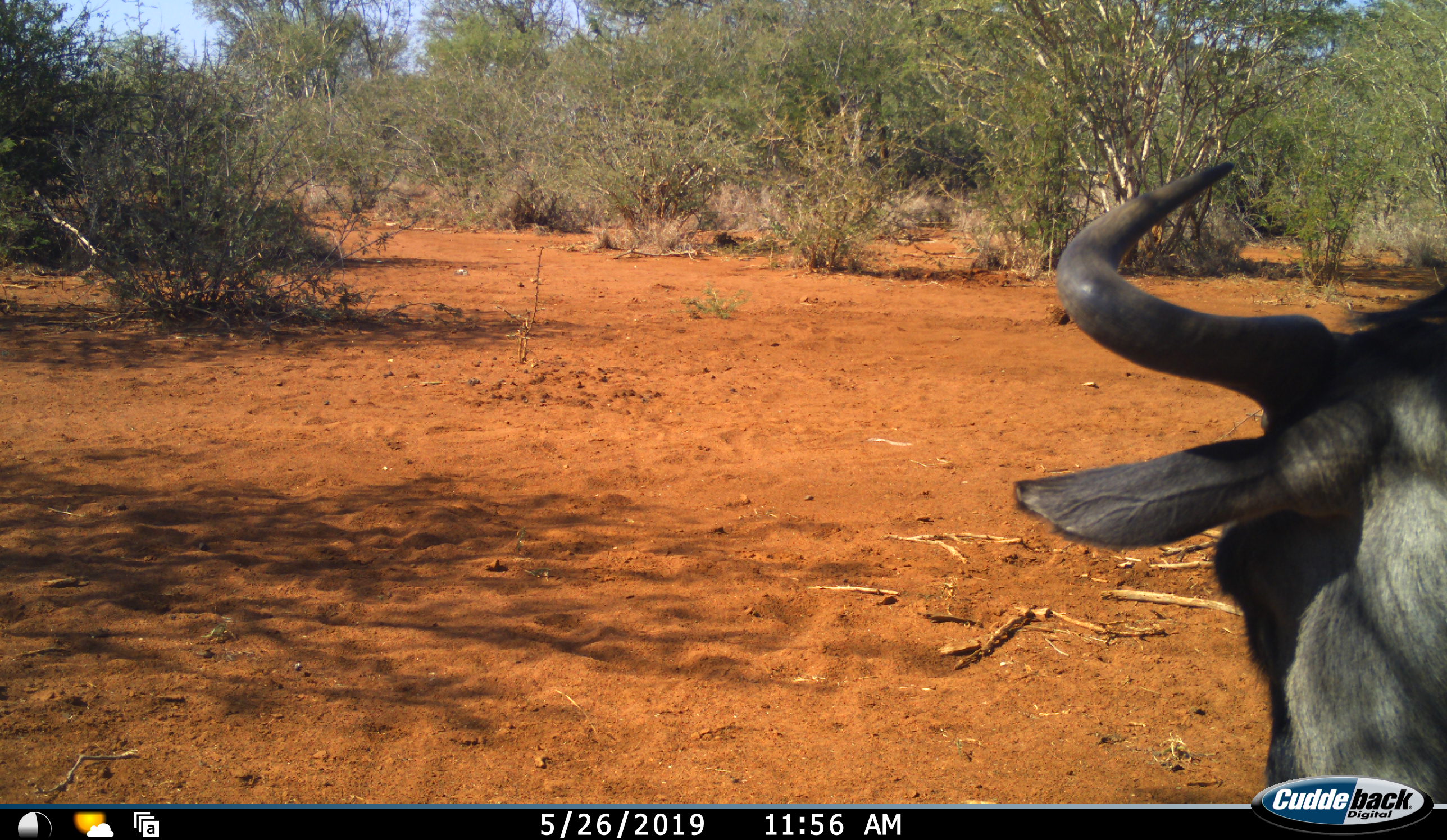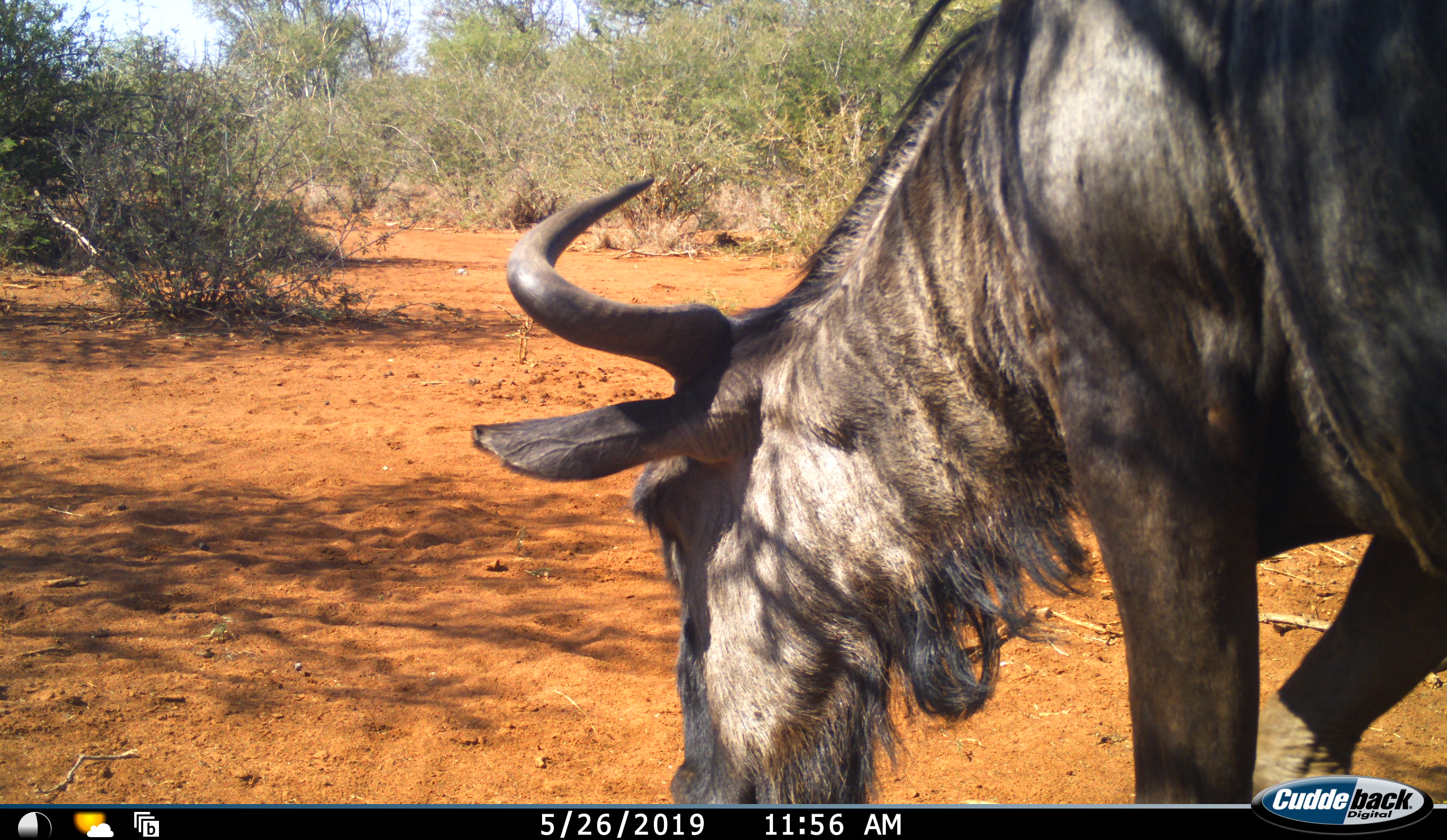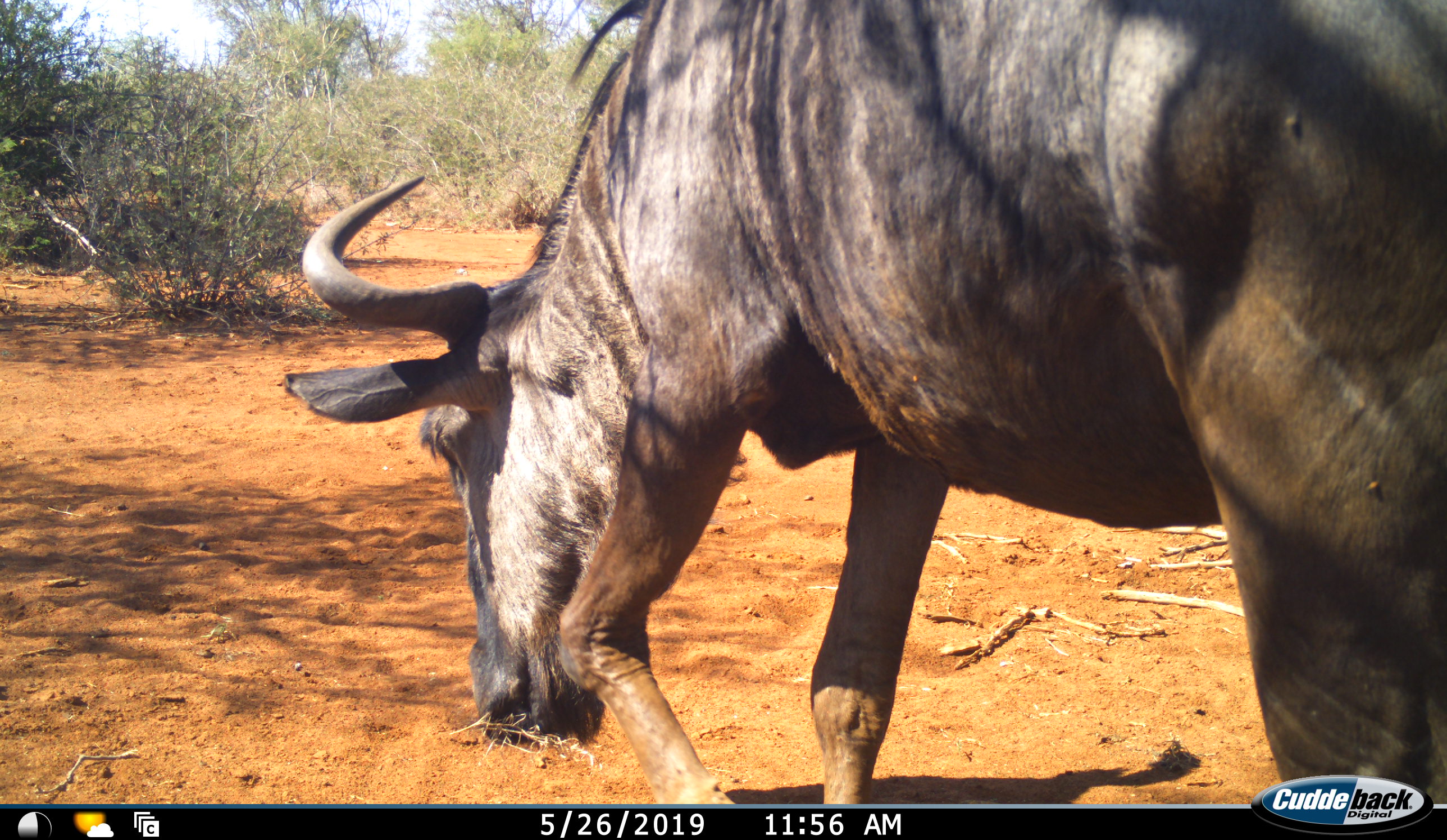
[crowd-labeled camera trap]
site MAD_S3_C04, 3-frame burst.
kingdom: Animalia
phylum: Chordata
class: Mammalia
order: Artiodactyla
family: Bovidae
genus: Connochaetes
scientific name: Connochaetes taurinus taurinus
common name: blue wildebeest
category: wildebeestblue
Wildebeestblue (blue wildebeest) (Connochaetes taurinus taurinus), count 1. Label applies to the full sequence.